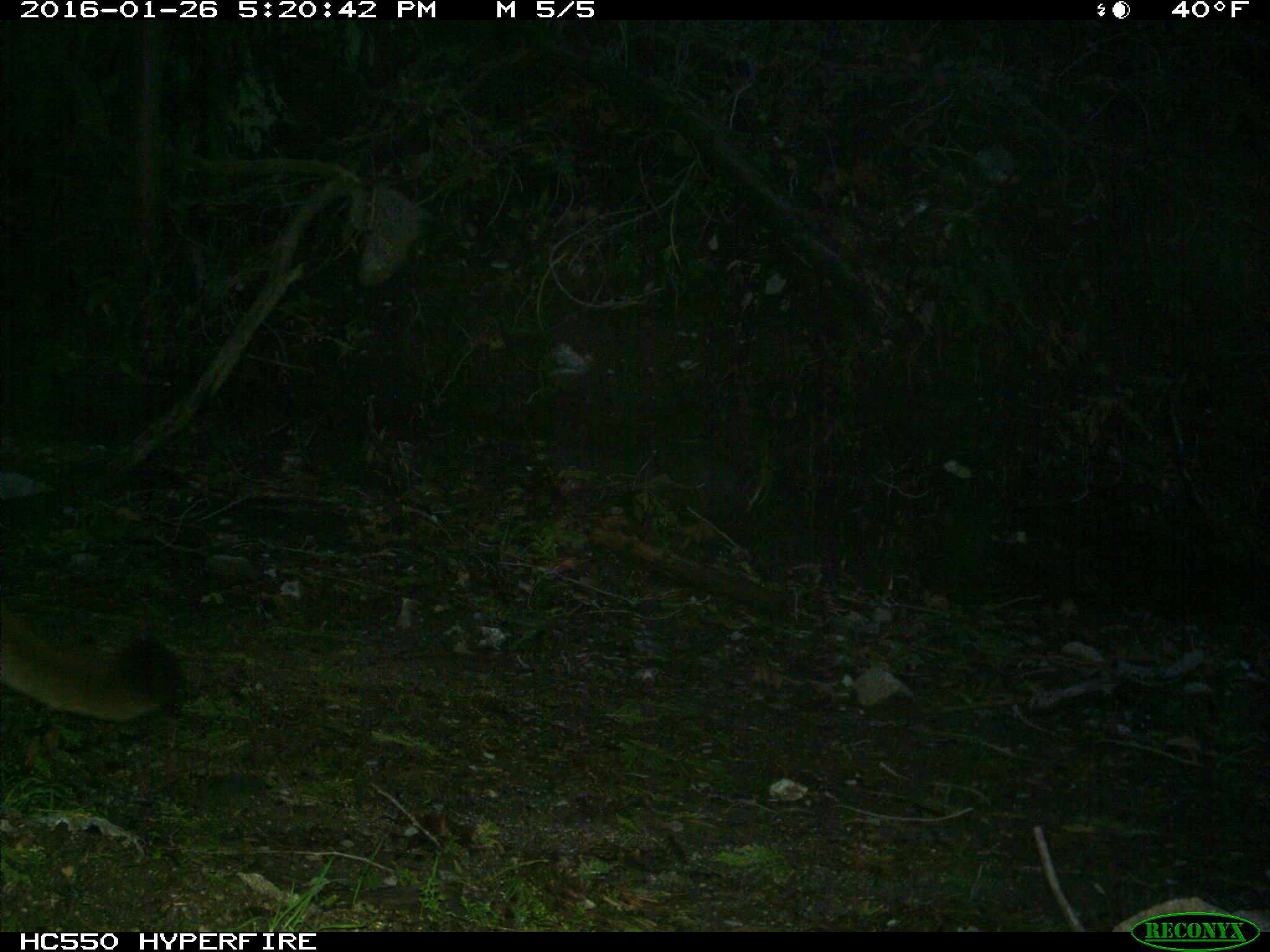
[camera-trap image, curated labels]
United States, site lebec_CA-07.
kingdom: Animalia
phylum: Chordata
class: Mammalia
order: Carnivora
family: Felidae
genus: Puma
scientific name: Puma concolor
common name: mountain lion